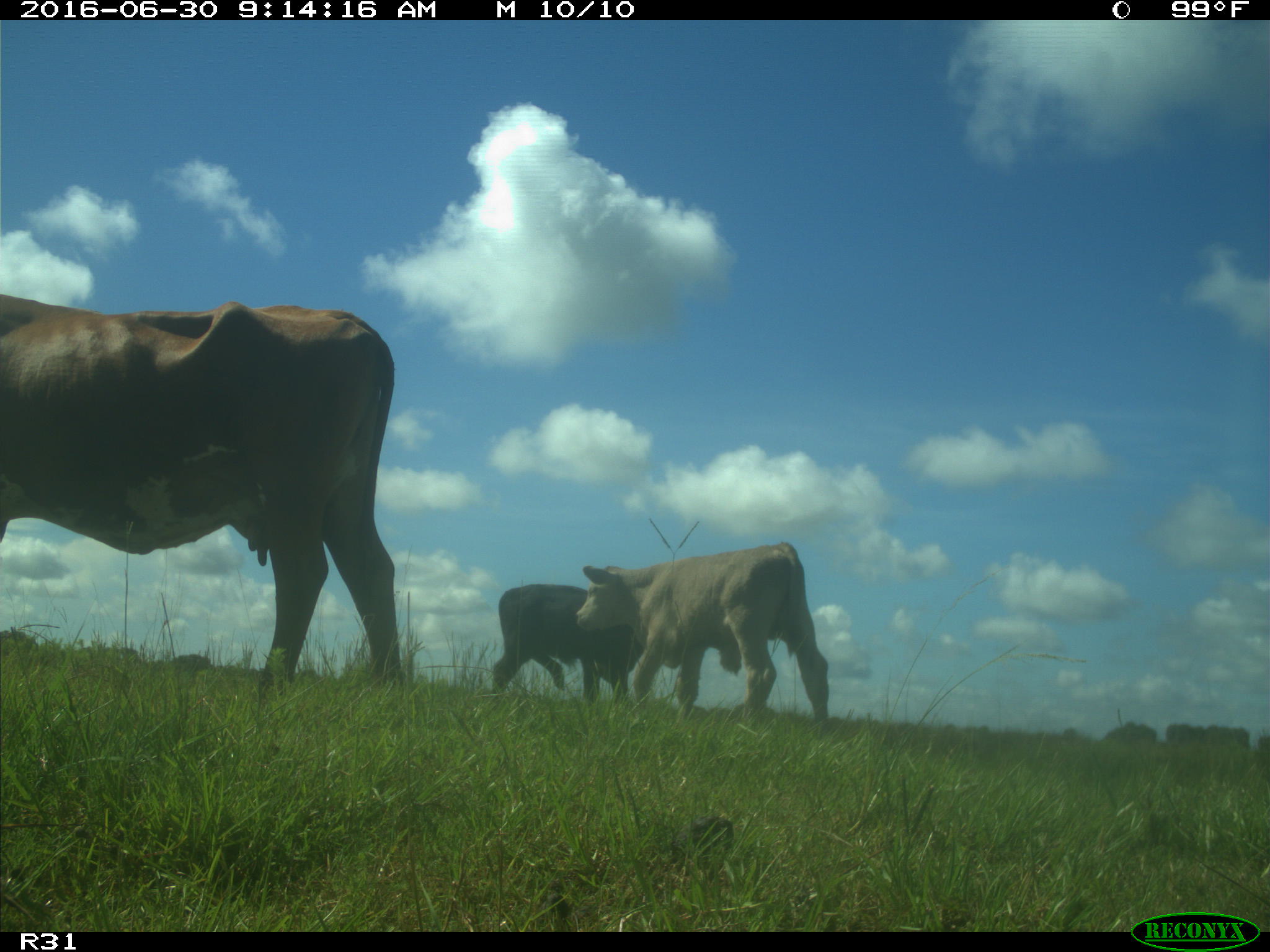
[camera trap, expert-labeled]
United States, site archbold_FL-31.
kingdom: Animalia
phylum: Chordata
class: Mammalia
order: Artiodactyla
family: Bovidae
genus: Bos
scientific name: Bos taurus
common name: domestic cow